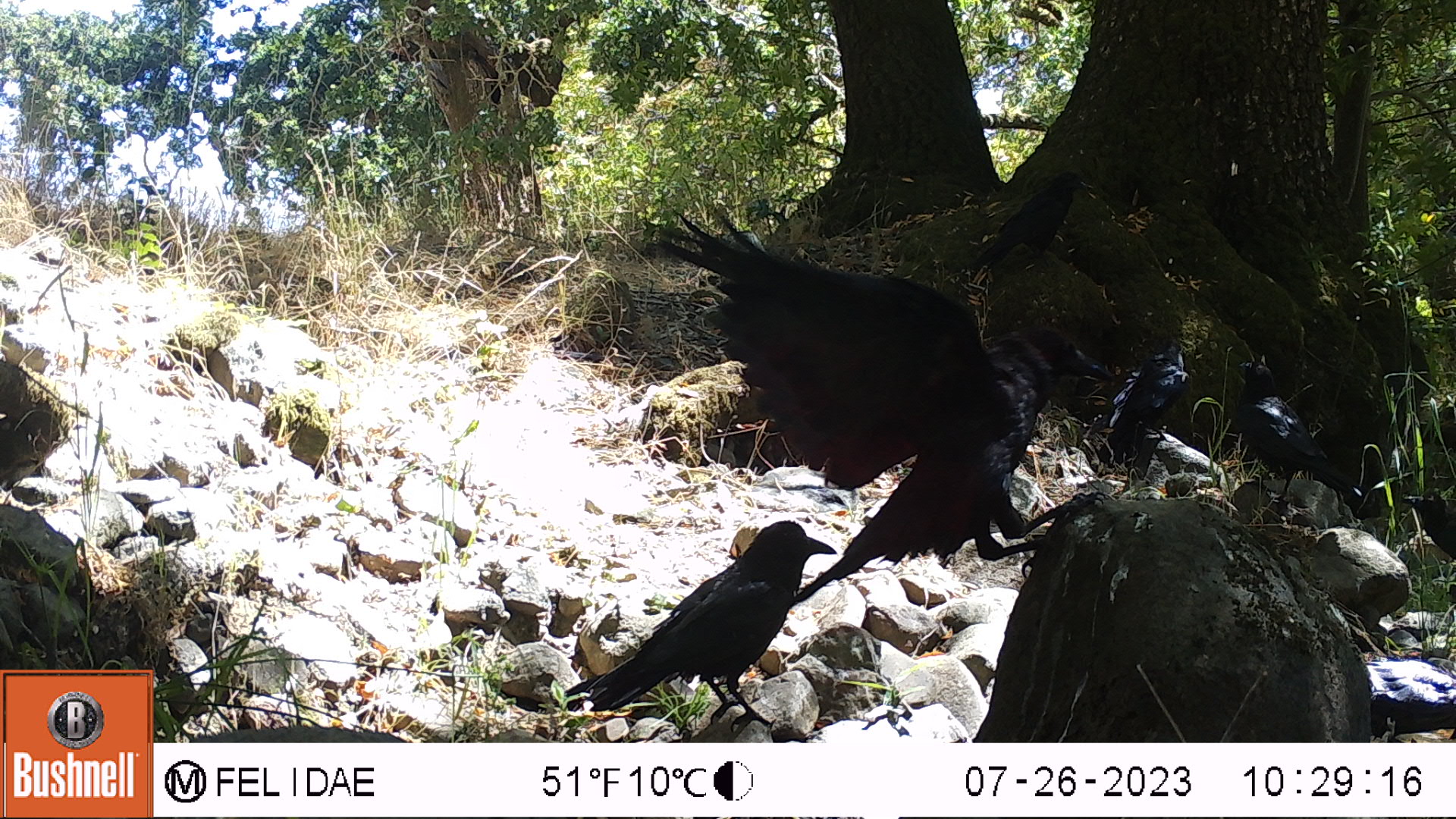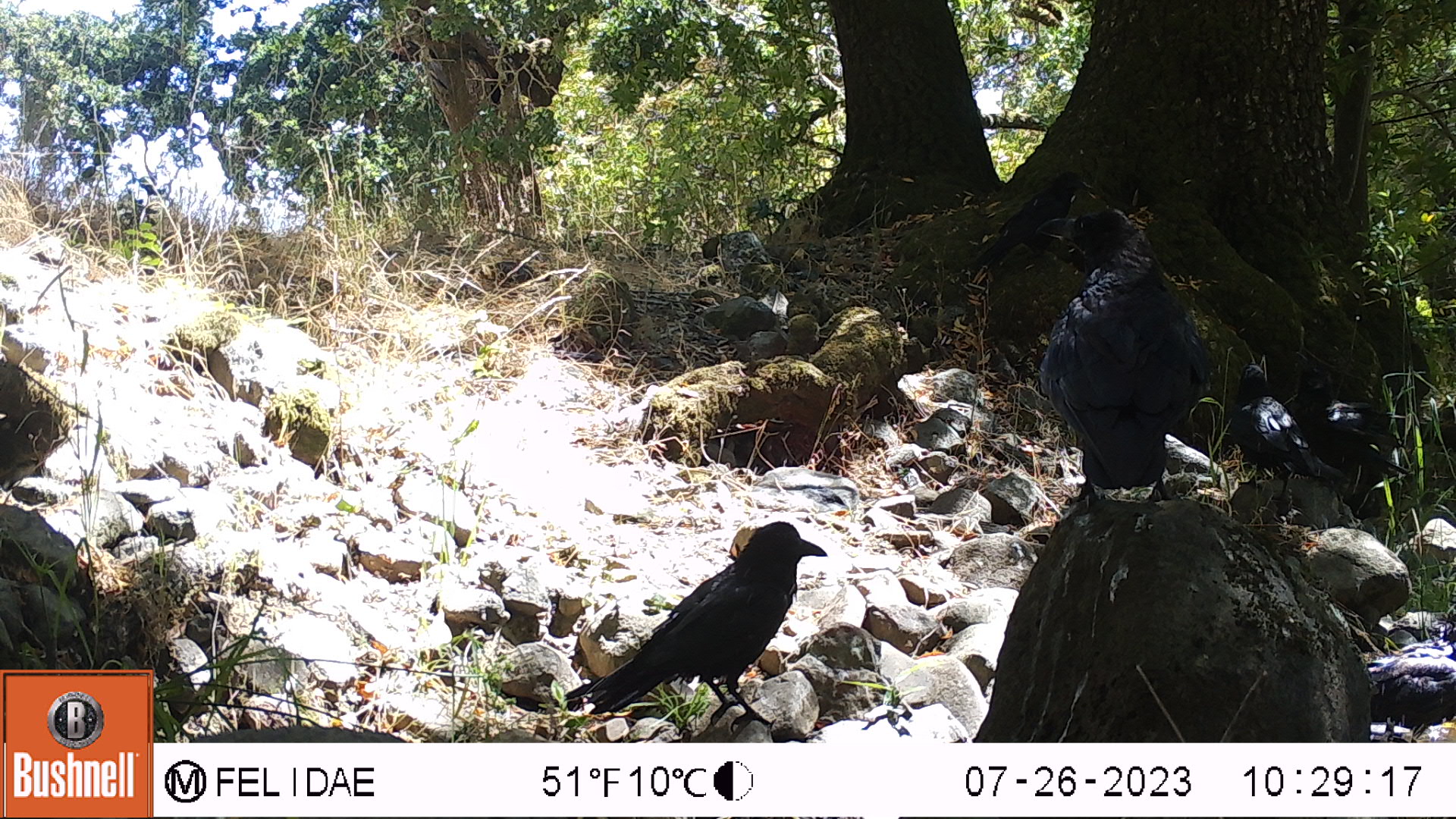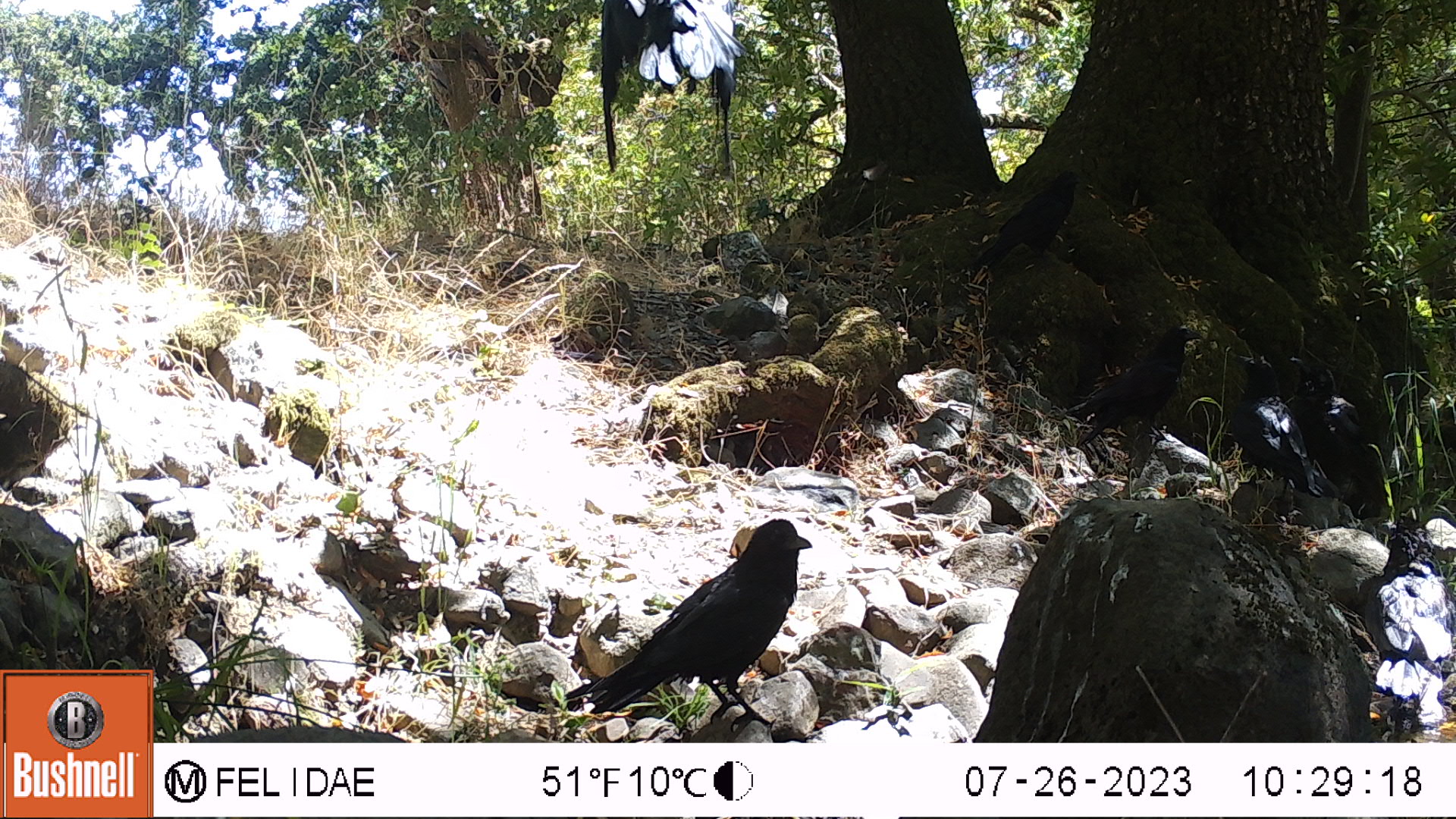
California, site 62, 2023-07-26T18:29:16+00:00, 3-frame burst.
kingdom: Animalia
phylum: Chordata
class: Aves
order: Passeriformes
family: Corvidae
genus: Corvus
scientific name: Corvus brachyrhynchos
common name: american crow